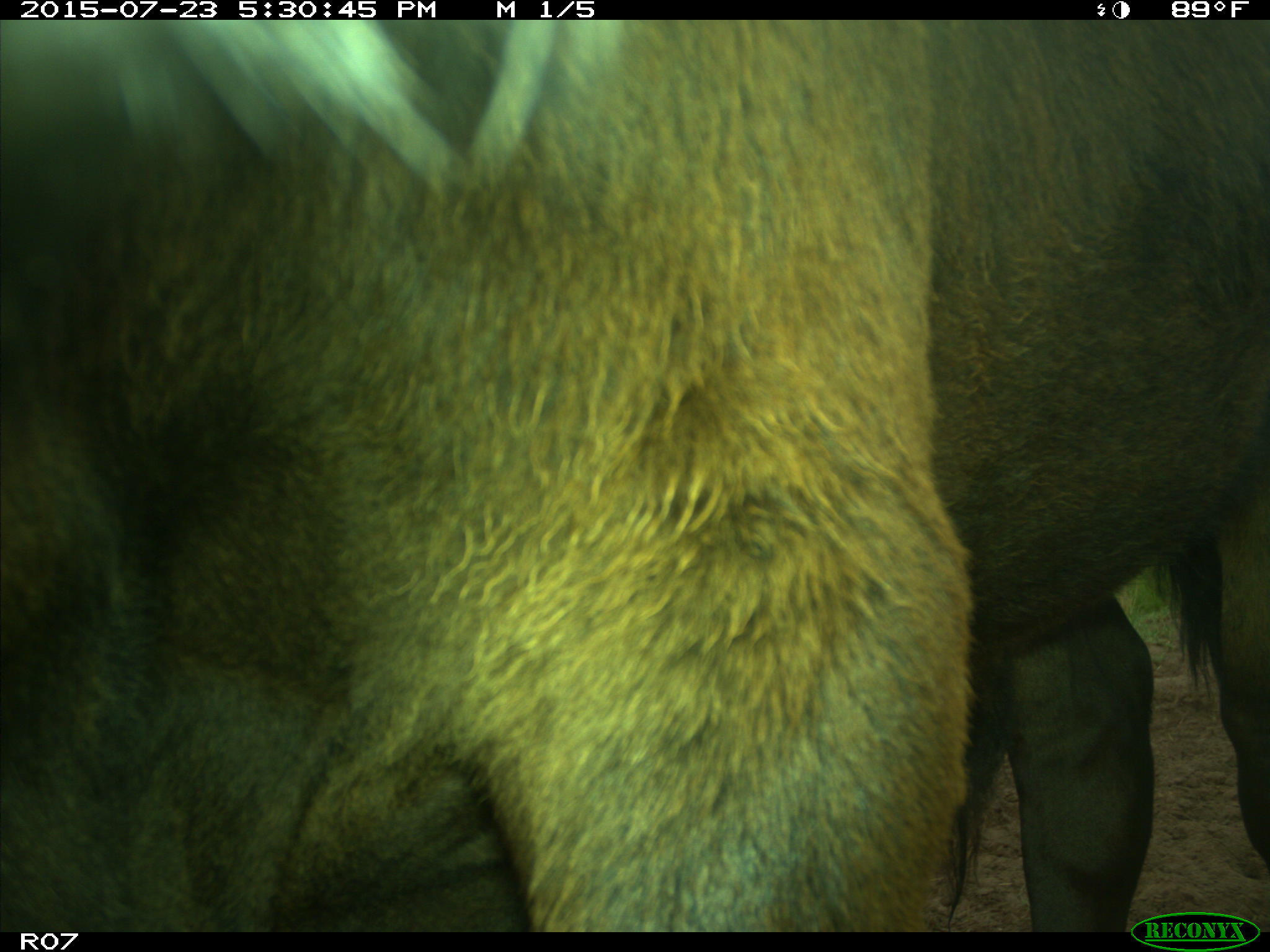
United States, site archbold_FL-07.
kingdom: Animalia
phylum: Chordata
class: Mammalia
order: Artiodactyla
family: Bovidae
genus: Bos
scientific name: Bos taurus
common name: domestic cow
Bos taurus (domestic cow).